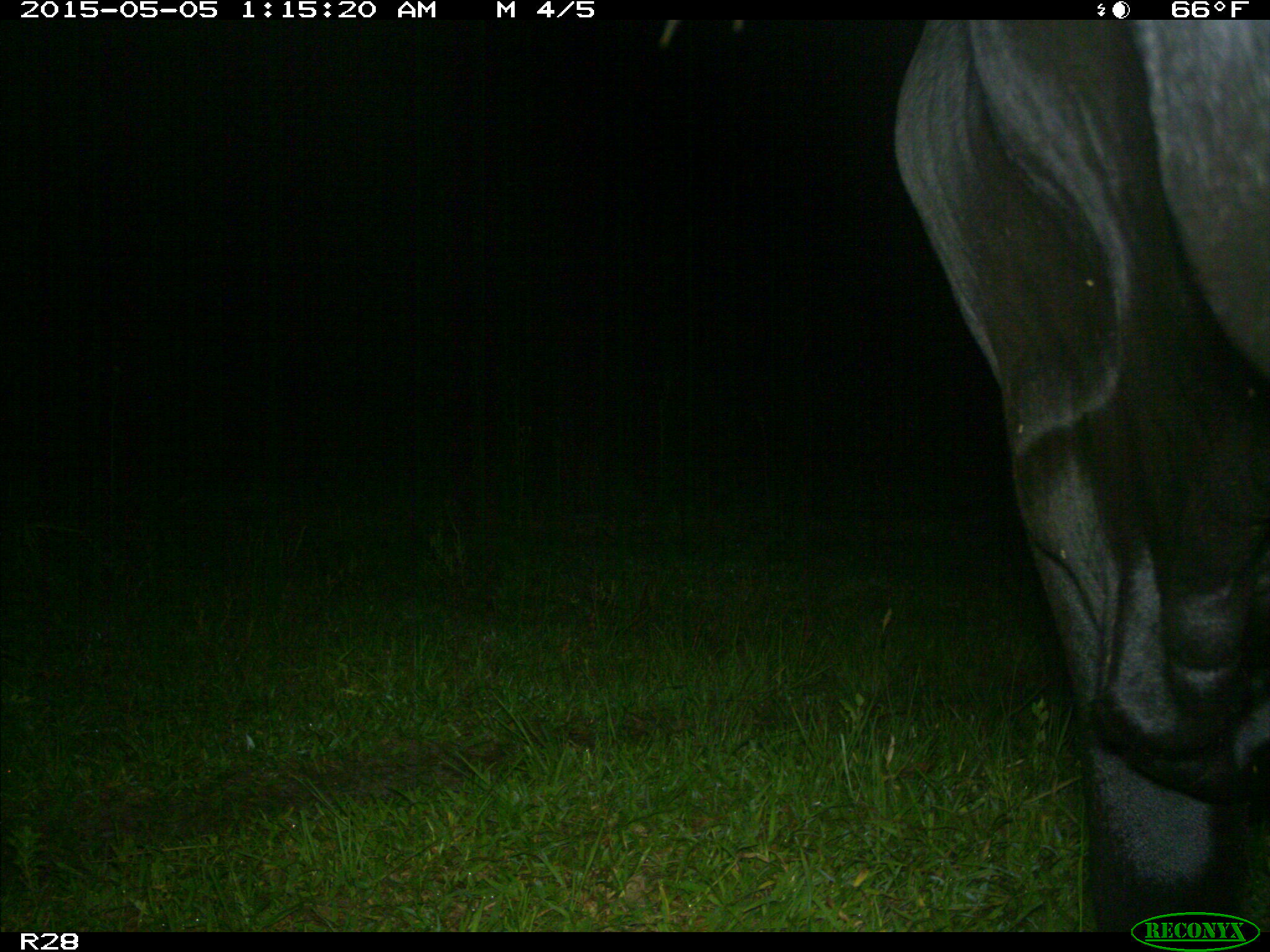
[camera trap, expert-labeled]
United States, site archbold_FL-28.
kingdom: Animalia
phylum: Chordata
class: Mammalia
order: Artiodactyla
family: Bovidae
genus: Bos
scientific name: Bos taurus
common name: domestic cow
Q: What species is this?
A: Bos taurus (domestic cow).